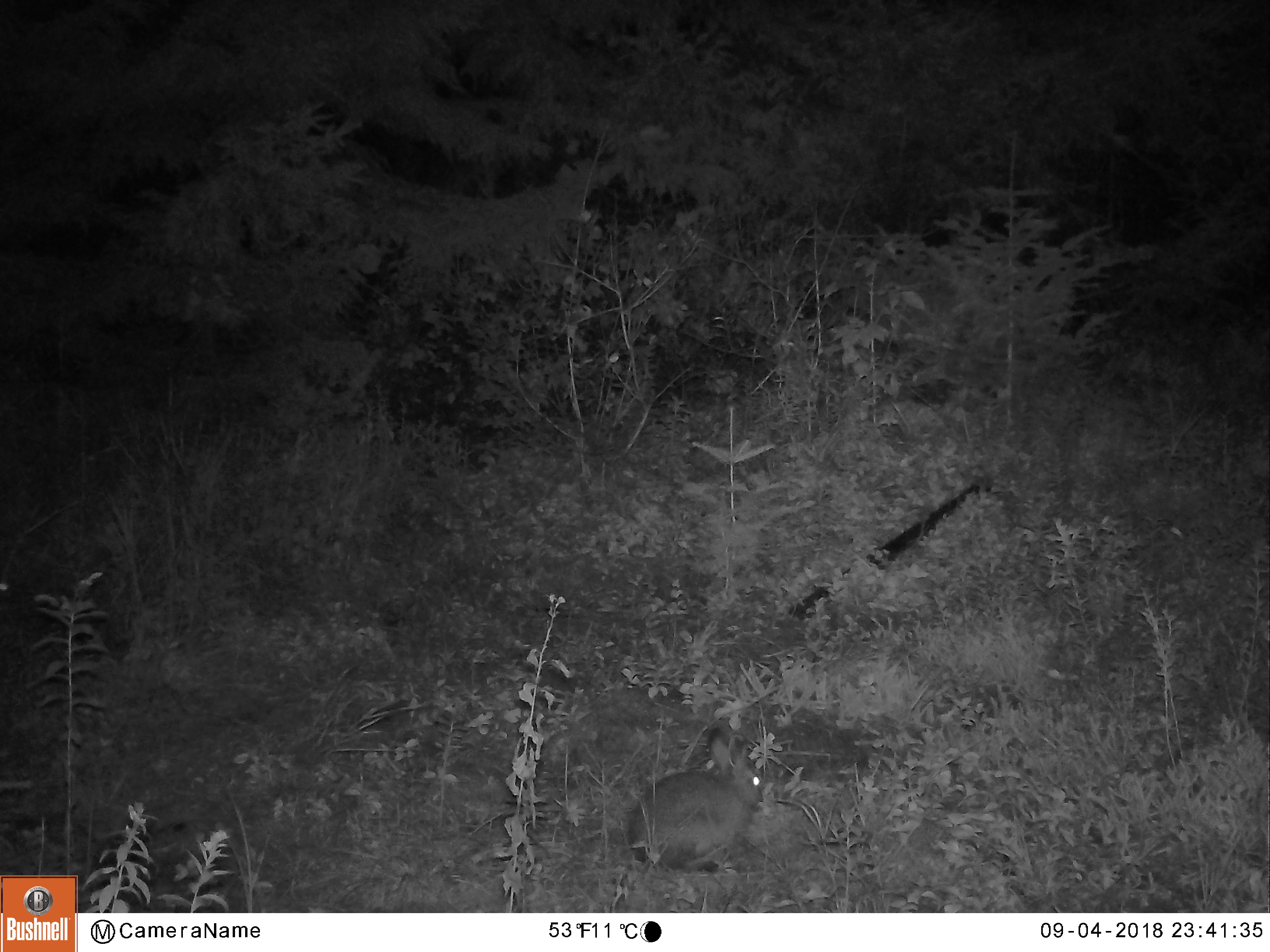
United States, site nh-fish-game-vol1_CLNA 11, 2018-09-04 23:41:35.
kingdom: Animalia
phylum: Chordata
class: Mammalia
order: Lagomorpha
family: Leporidae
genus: Lepus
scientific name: Lepus americanus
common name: snowshoe hare